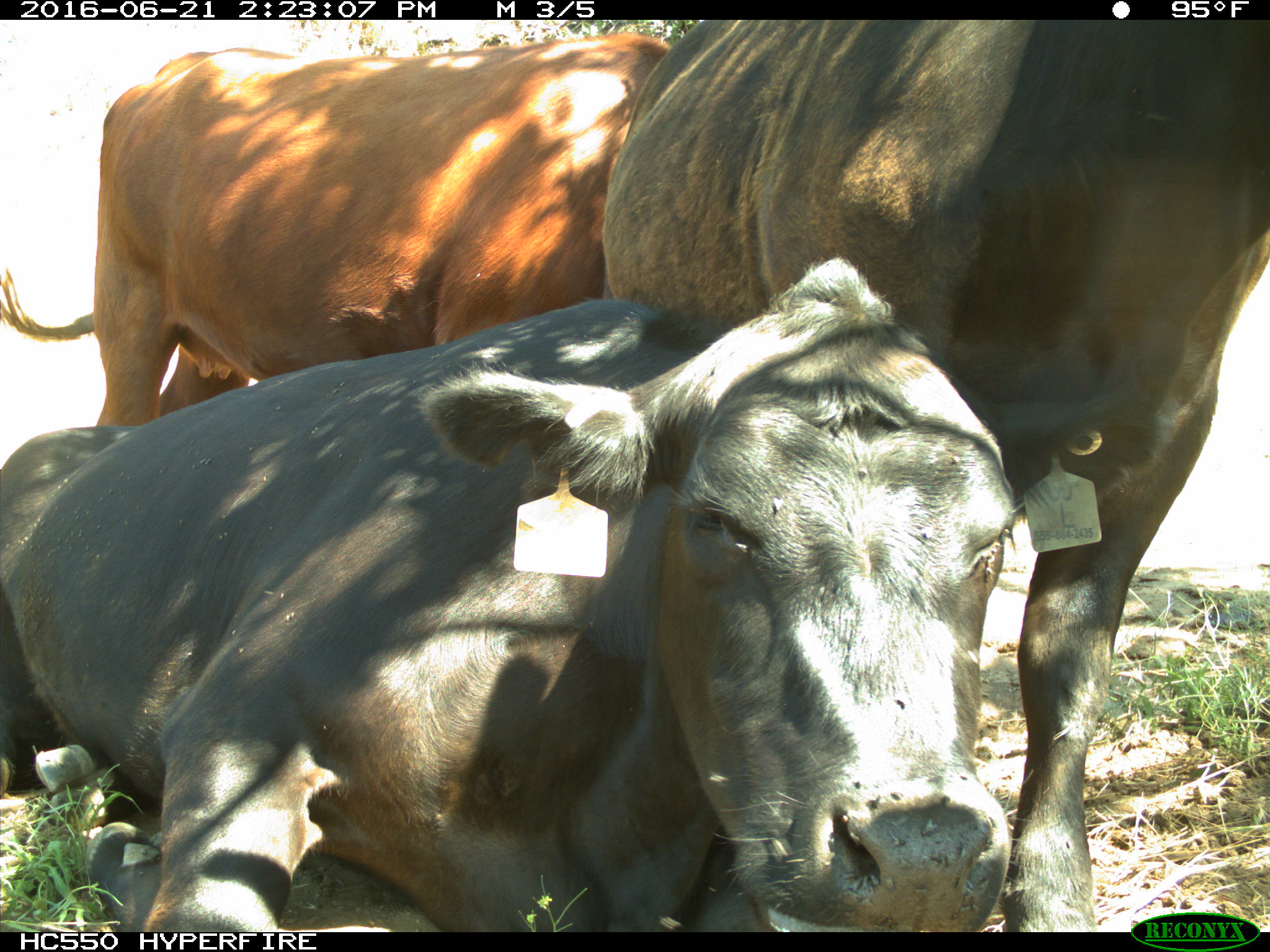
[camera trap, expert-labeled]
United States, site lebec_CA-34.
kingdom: Animalia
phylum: Chordata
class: Mammalia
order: Artiodactyla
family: Bovidae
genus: Bos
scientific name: Bos taurus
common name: domestic cow